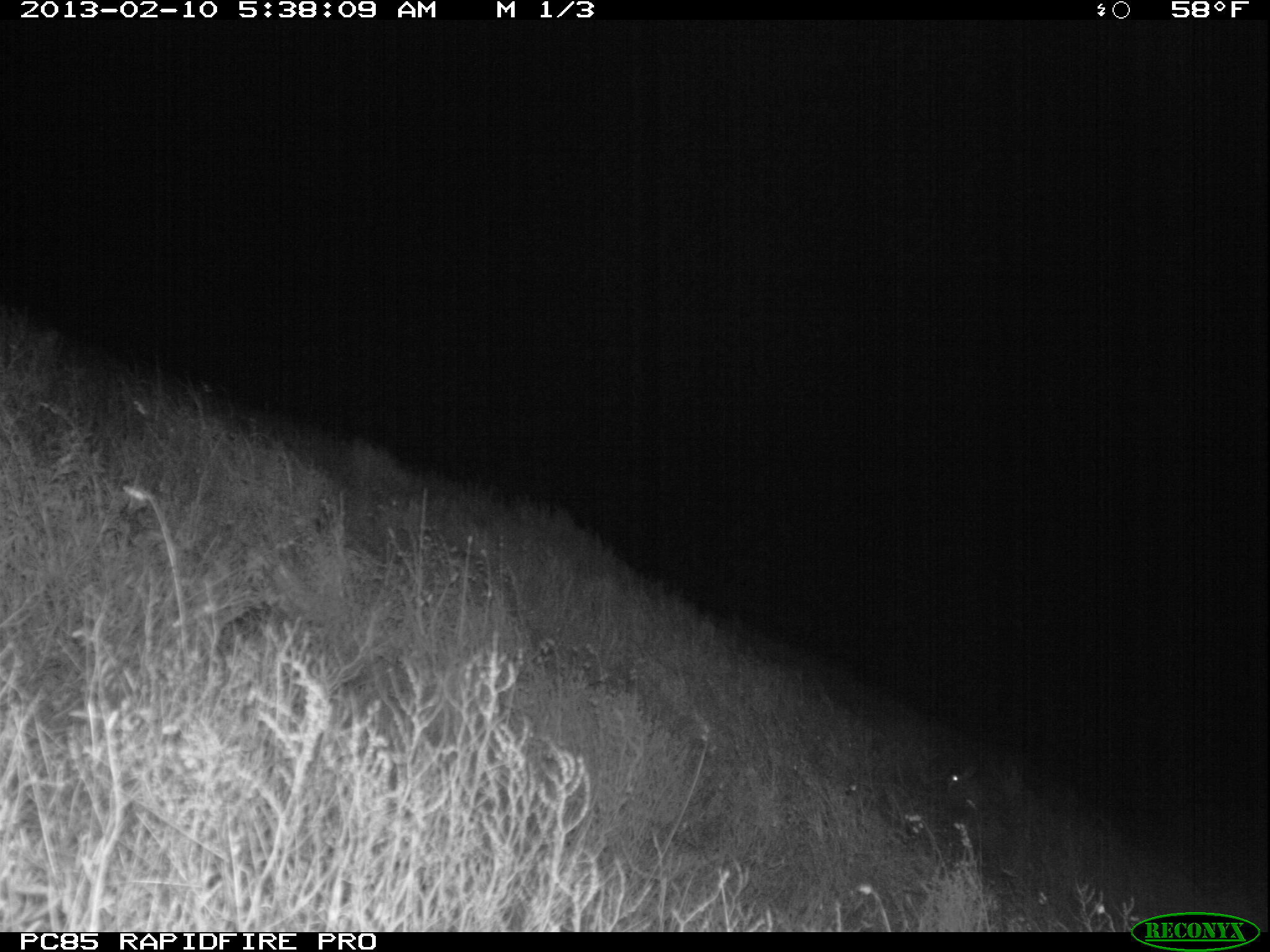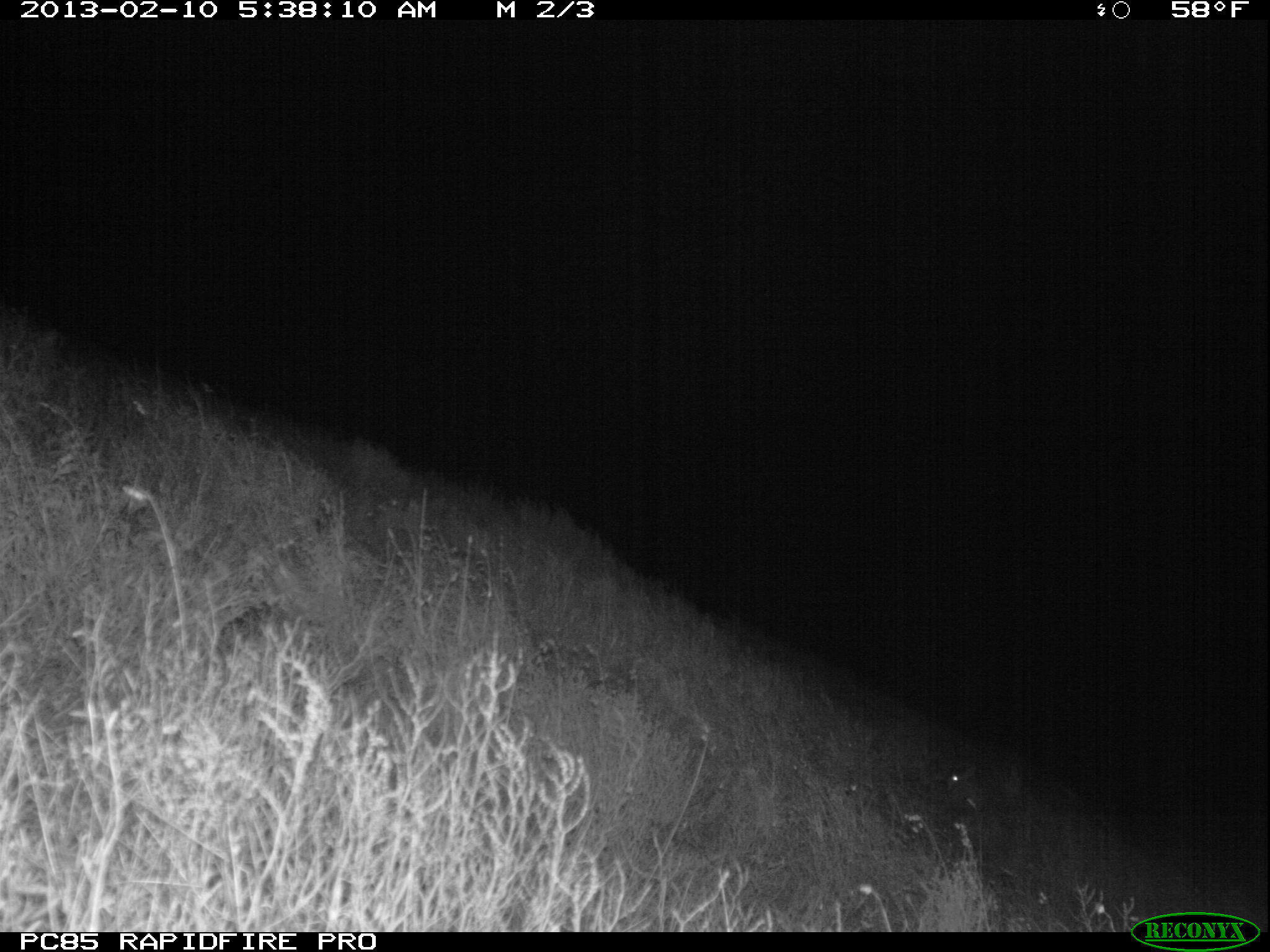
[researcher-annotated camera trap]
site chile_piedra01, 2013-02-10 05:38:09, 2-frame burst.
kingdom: Animalia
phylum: Chordata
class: Mammalia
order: Lagomorpha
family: Leporidae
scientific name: Leporidae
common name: rabbits and hares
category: rabbit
Rabbit (rabbits and hares) (Leporidae).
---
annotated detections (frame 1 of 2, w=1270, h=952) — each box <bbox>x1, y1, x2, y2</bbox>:
rabbit: <bbox>942, 762, 985, 808</bbox>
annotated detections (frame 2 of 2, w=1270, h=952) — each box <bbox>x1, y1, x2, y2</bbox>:
rabbit: <bbox>949, 764, 979, 819</bbox>